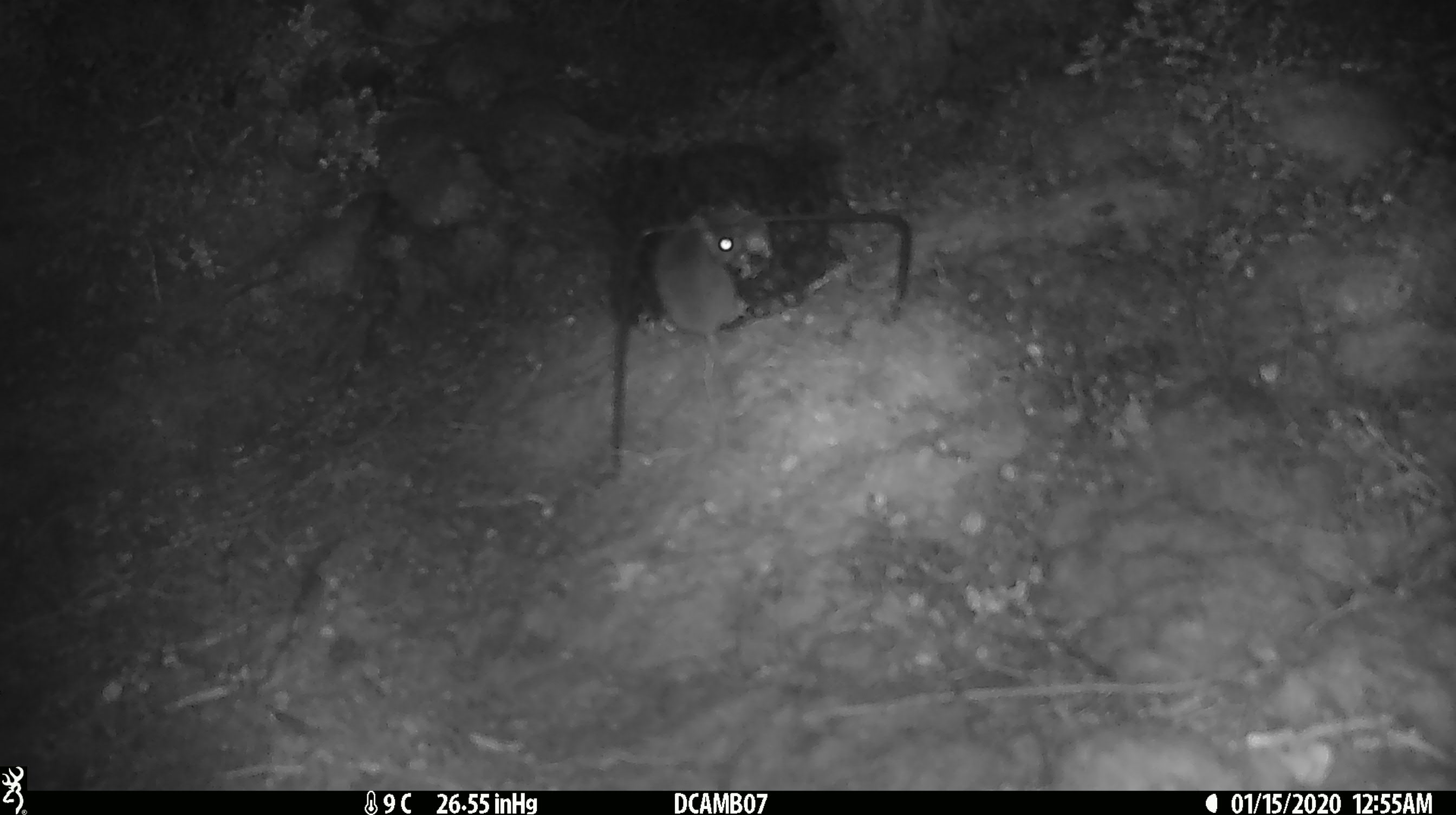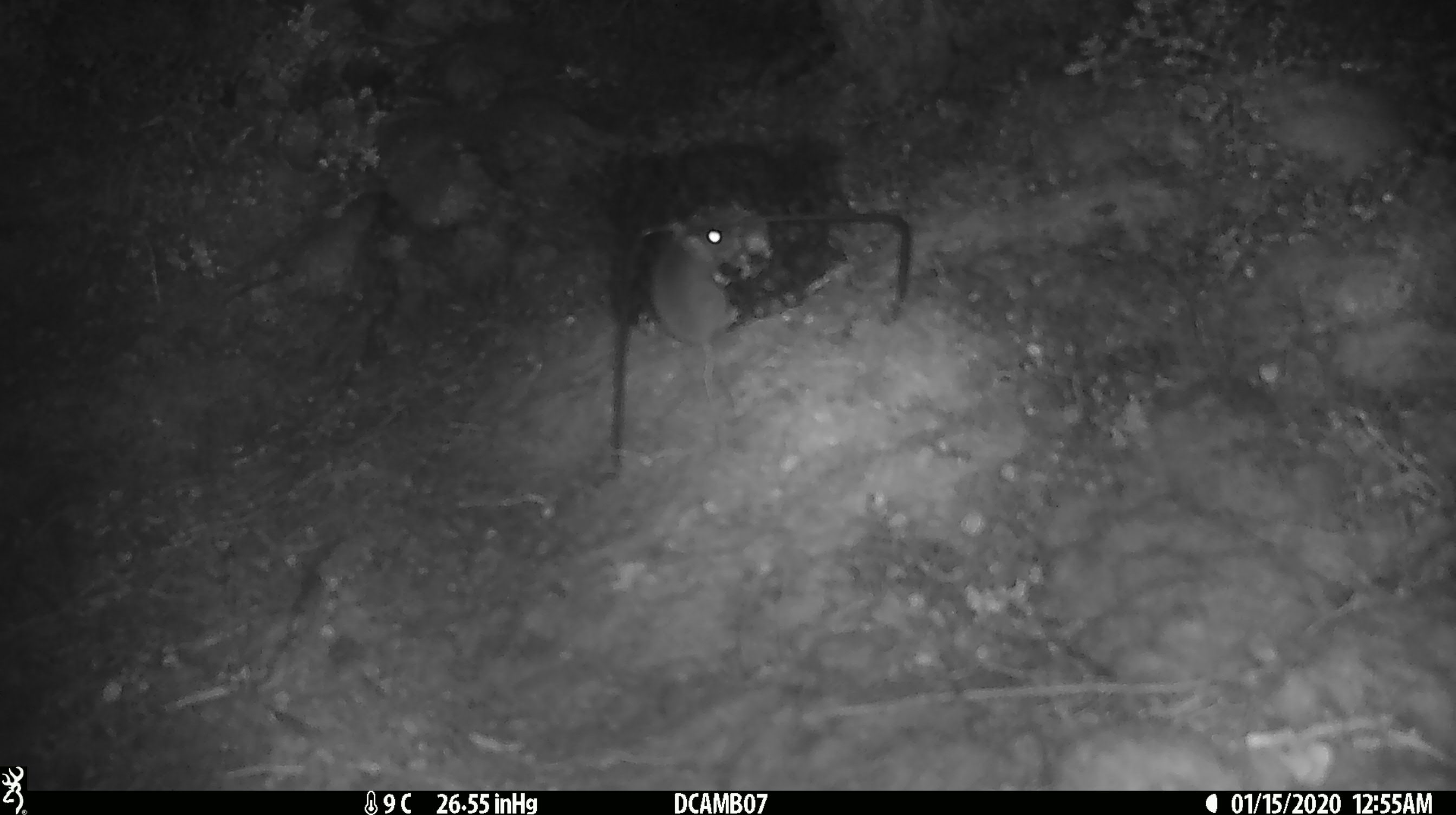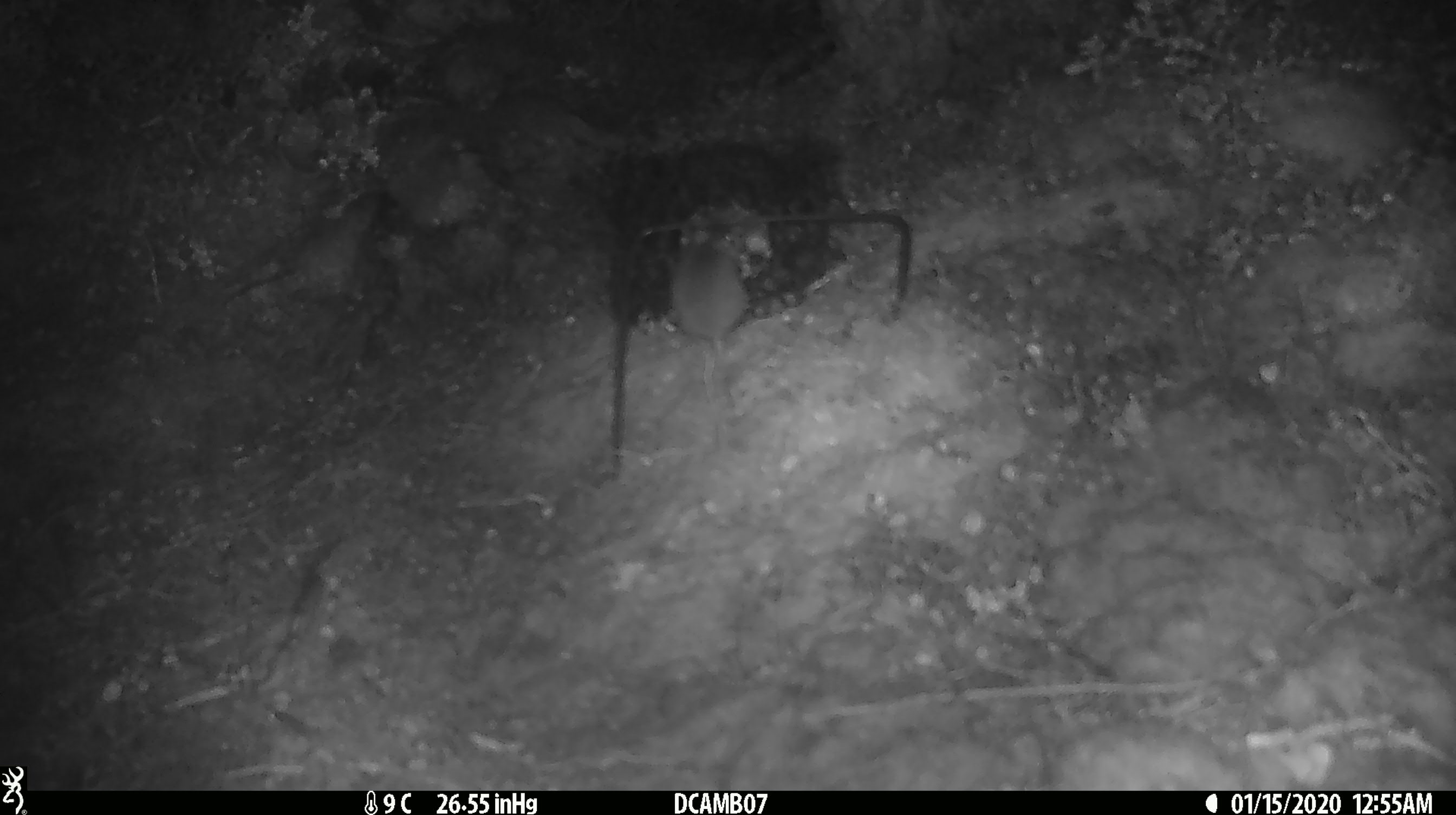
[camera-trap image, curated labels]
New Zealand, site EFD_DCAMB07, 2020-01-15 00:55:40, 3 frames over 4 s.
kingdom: Animalia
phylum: Chordata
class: Mammalia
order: Rodentia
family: Muridae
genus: Mus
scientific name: Mus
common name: mouse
Mouse (Mus).